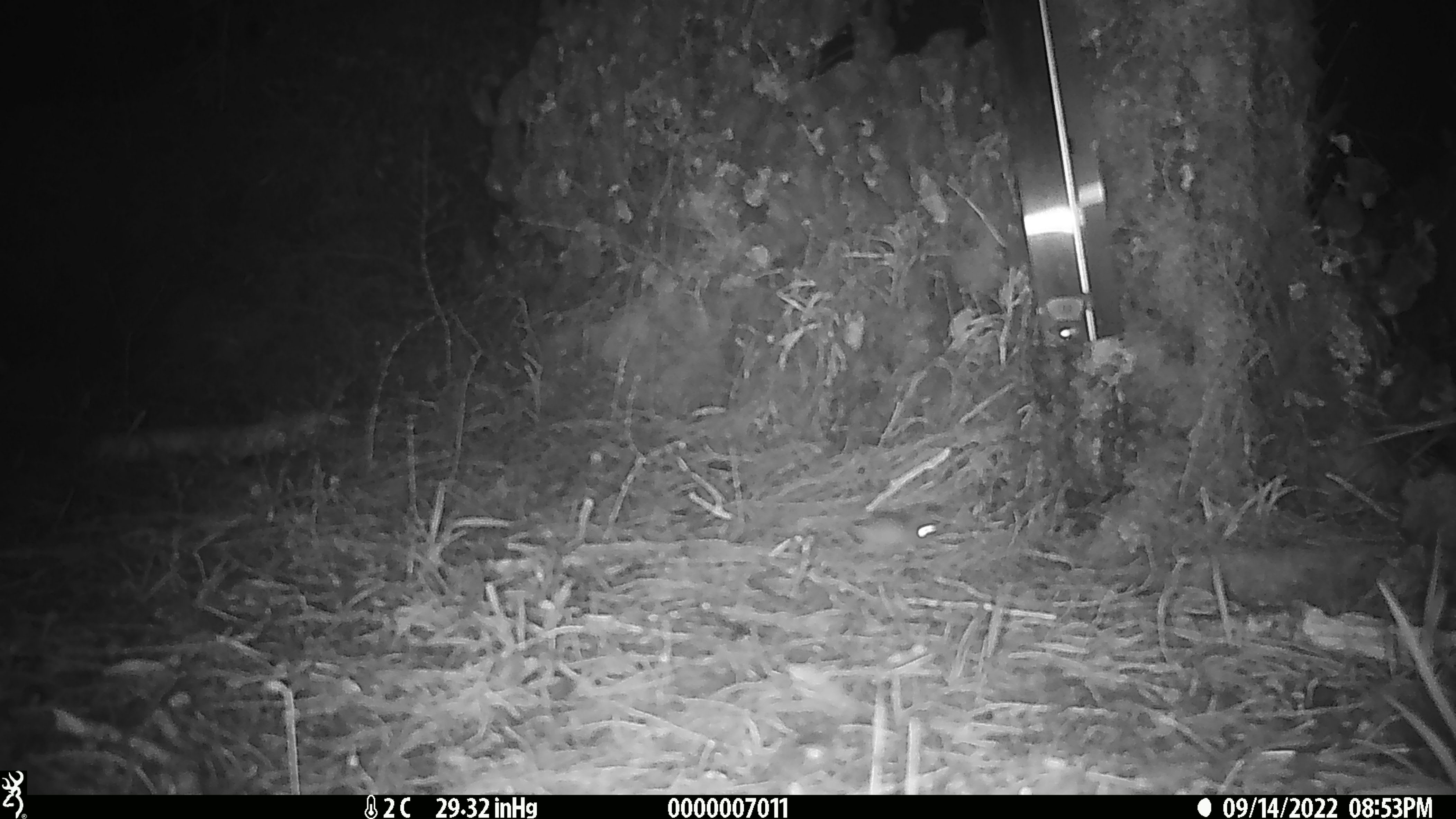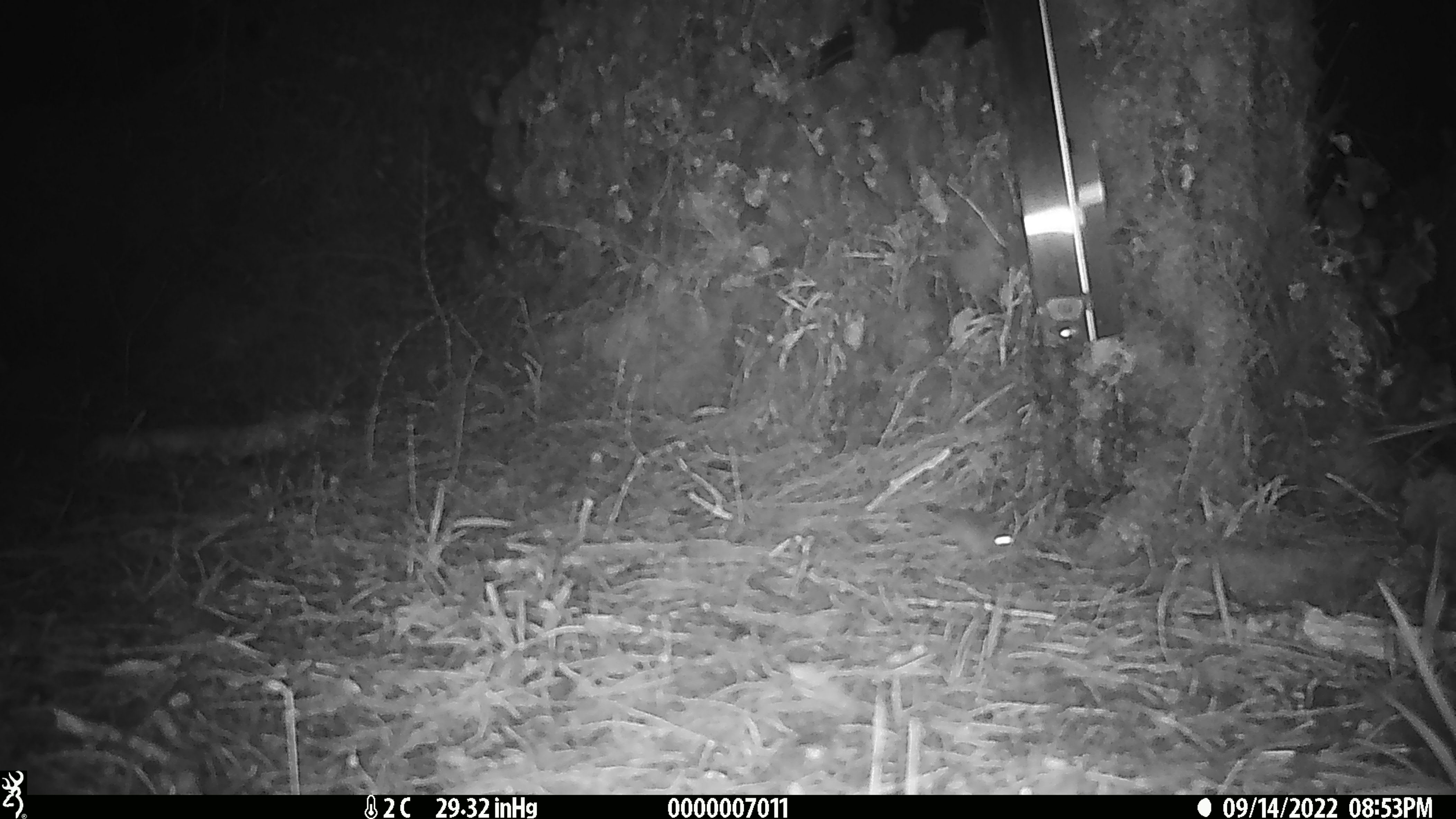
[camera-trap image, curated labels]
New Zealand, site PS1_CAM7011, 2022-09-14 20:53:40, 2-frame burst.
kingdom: Animalia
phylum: Chordata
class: Mammalia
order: Rodentia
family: Muridae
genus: Mus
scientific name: Mus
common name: mouse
Mouse (Mus).